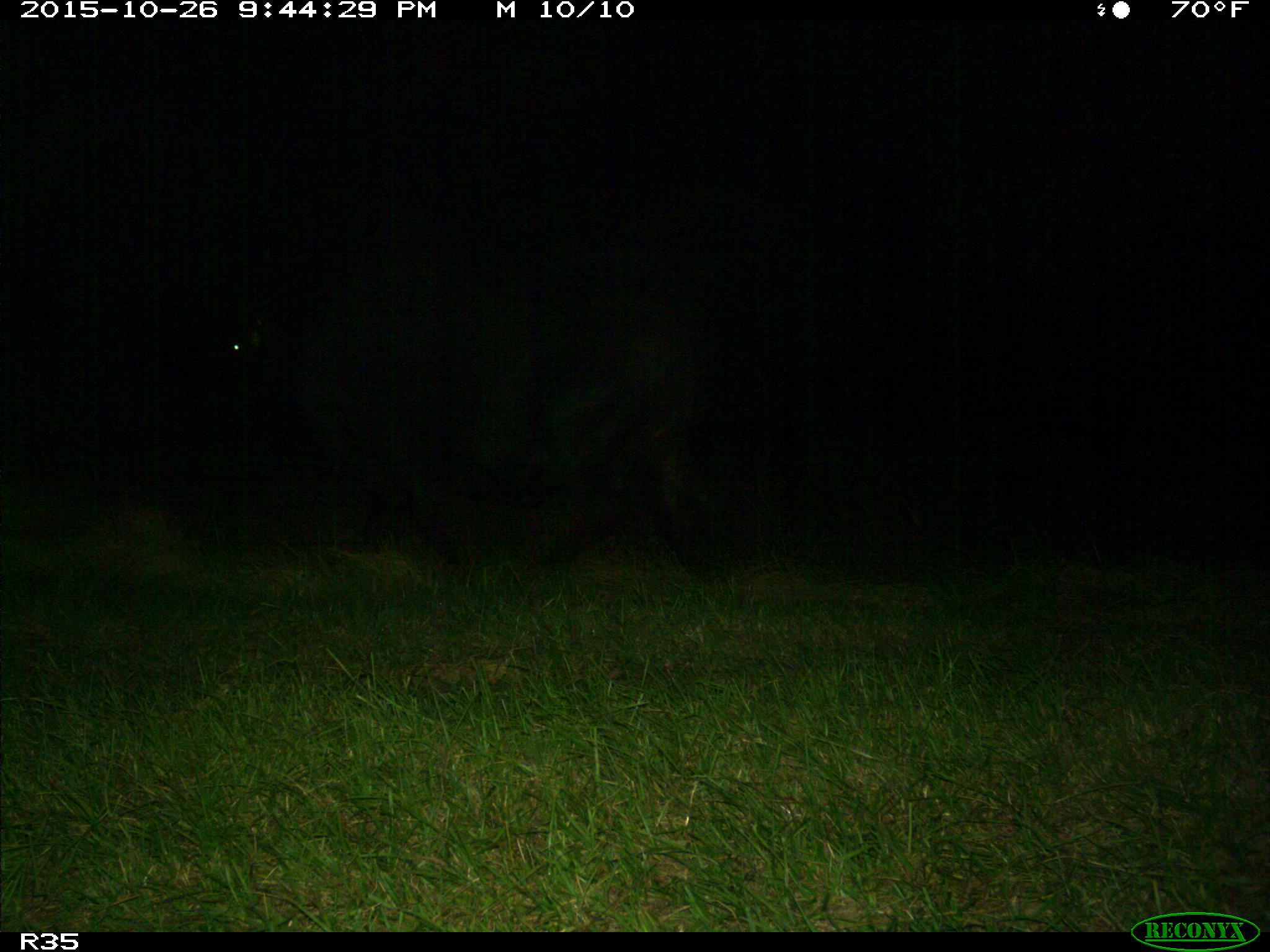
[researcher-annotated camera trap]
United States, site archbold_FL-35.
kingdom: Animalia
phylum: Chordata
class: Mammalia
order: Artiodactyla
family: Bovidae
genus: Bos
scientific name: Bos taurus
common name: domestic cow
Bos taurus (domestic cow).